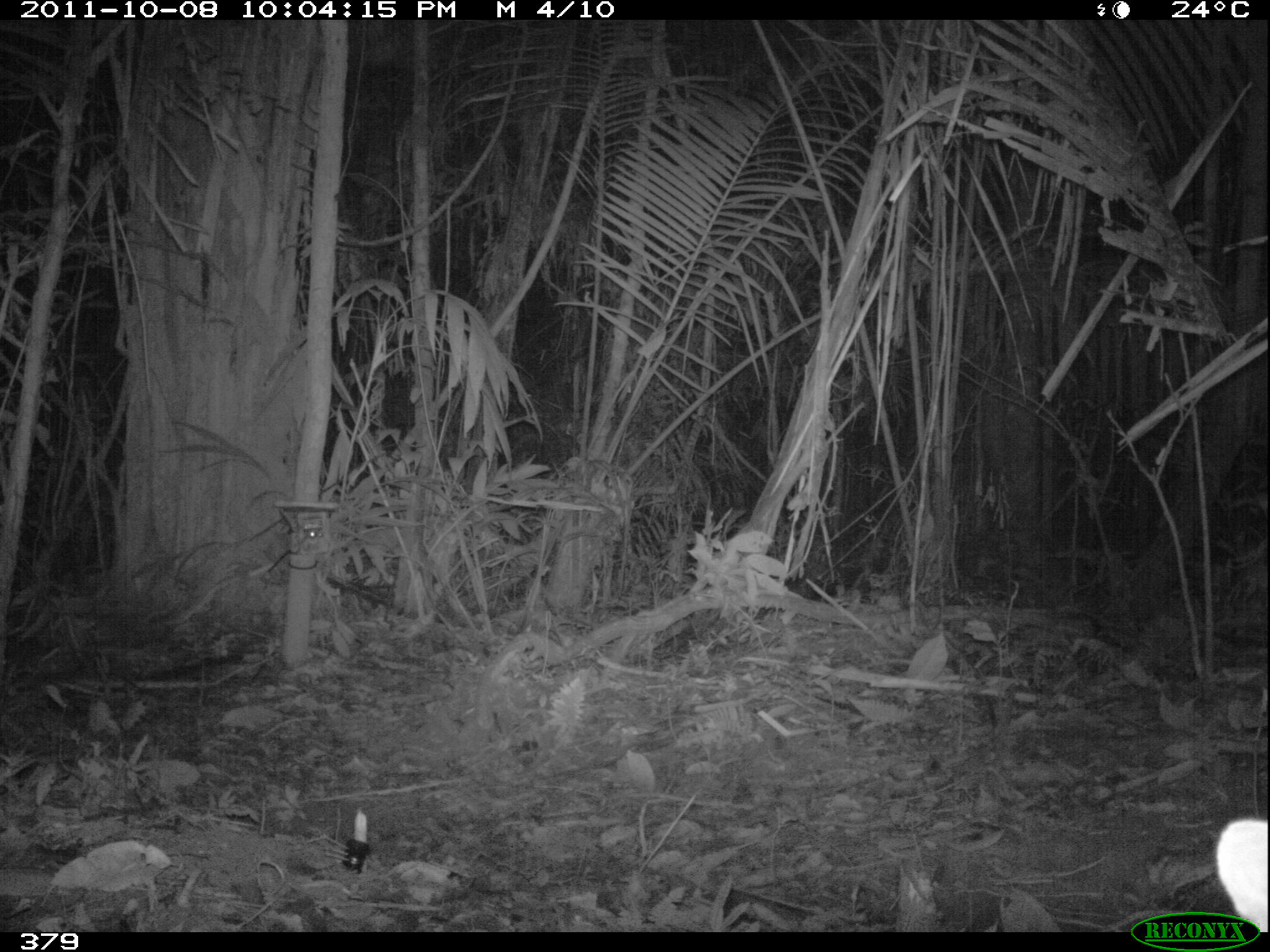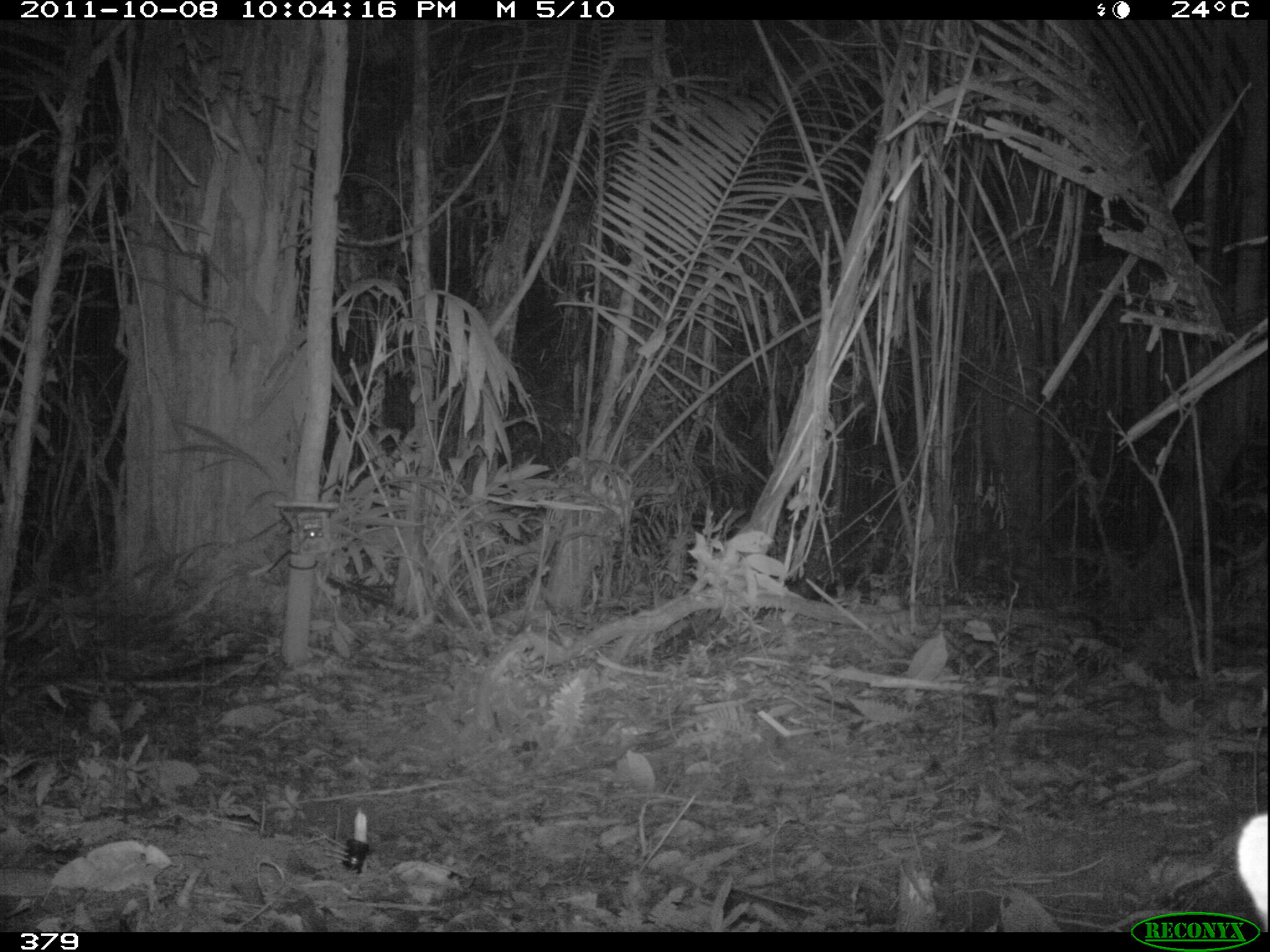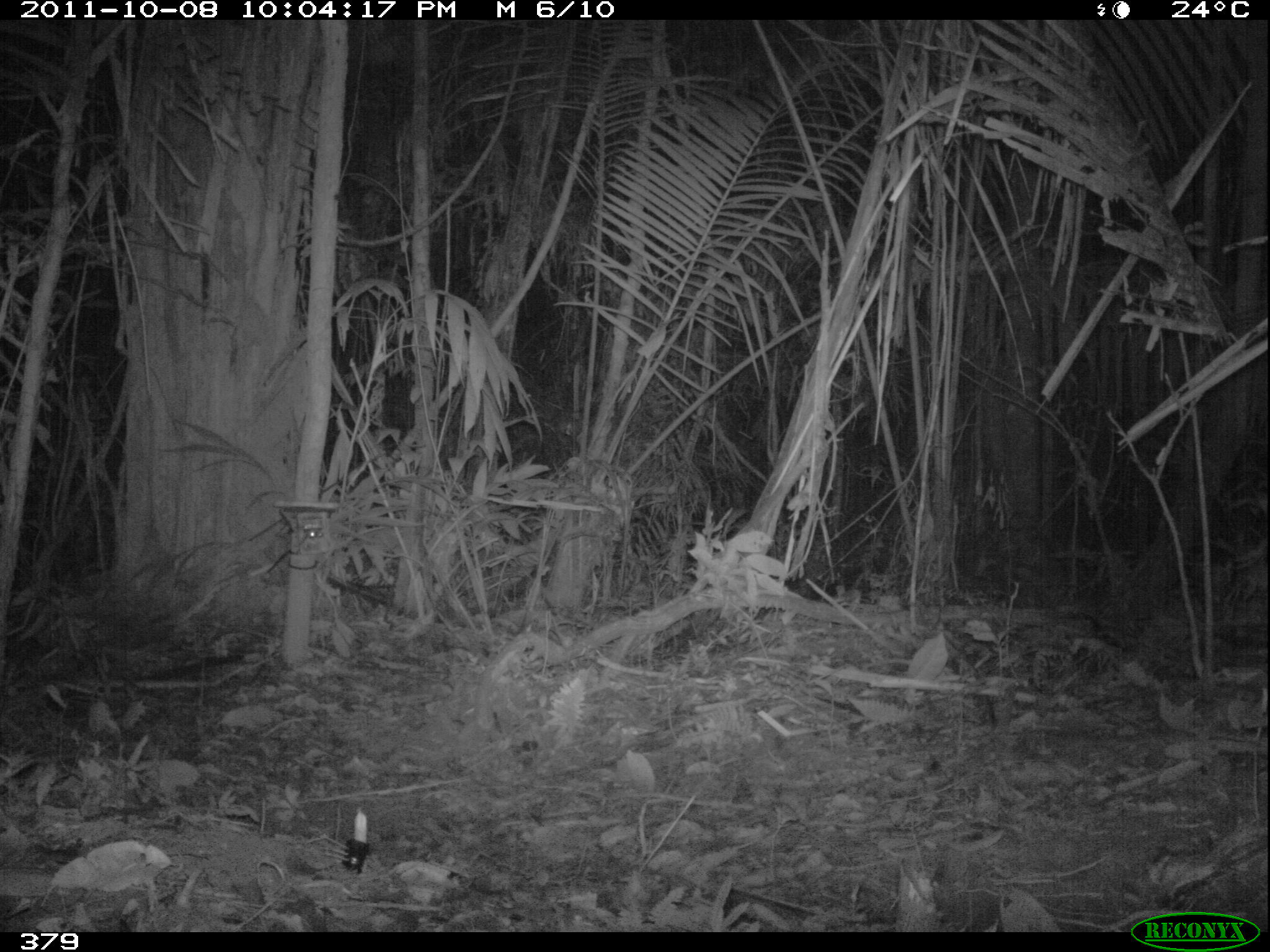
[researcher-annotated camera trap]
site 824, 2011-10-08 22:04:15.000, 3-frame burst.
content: unidentified animal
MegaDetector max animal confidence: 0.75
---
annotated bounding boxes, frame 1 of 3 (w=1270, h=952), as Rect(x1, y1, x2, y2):
unknown: Rect(1218, 820, 1268, 932)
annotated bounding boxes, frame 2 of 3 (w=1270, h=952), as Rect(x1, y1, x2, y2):
unknown: Rect(1237, 811, 1268, 932)